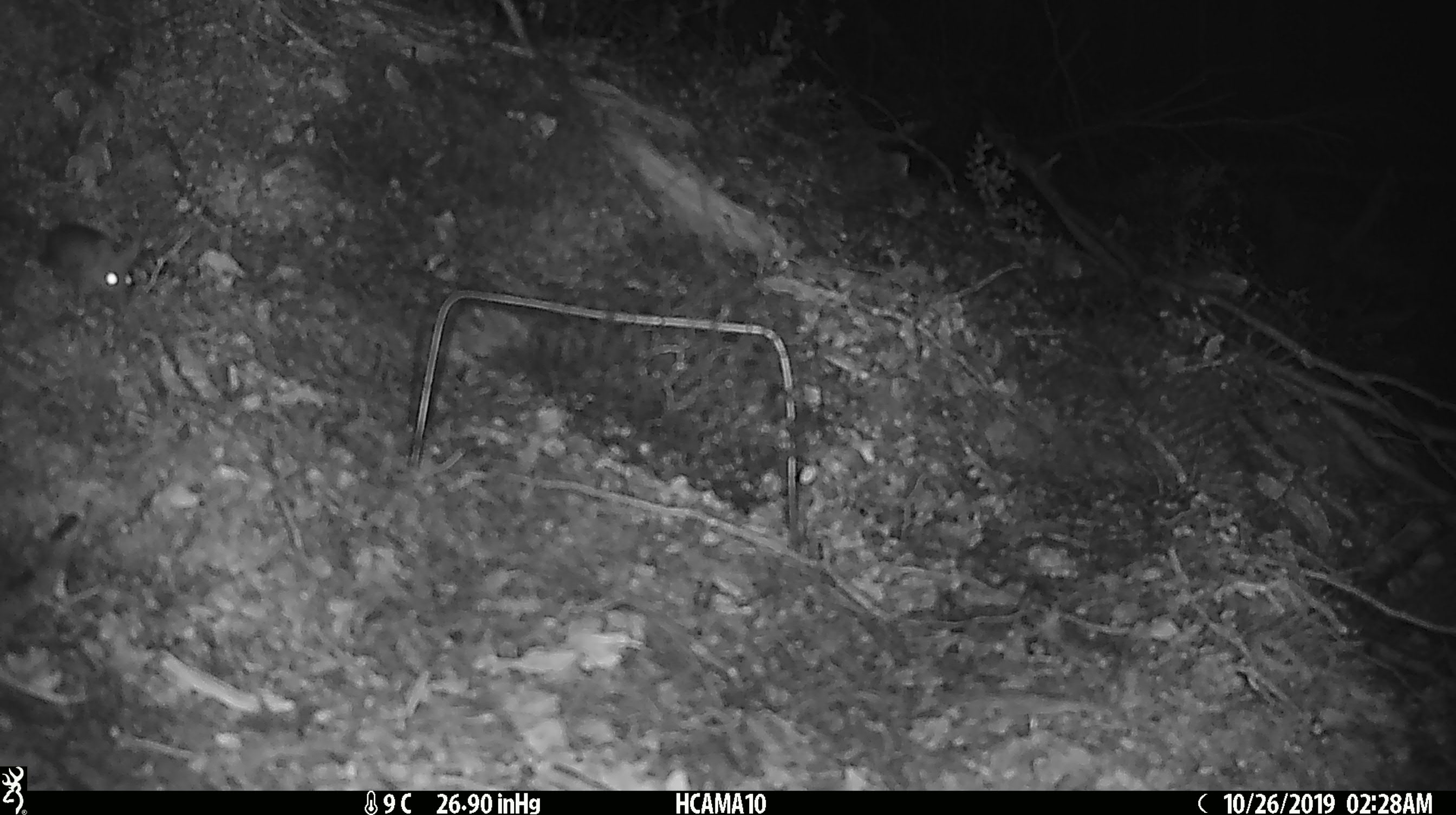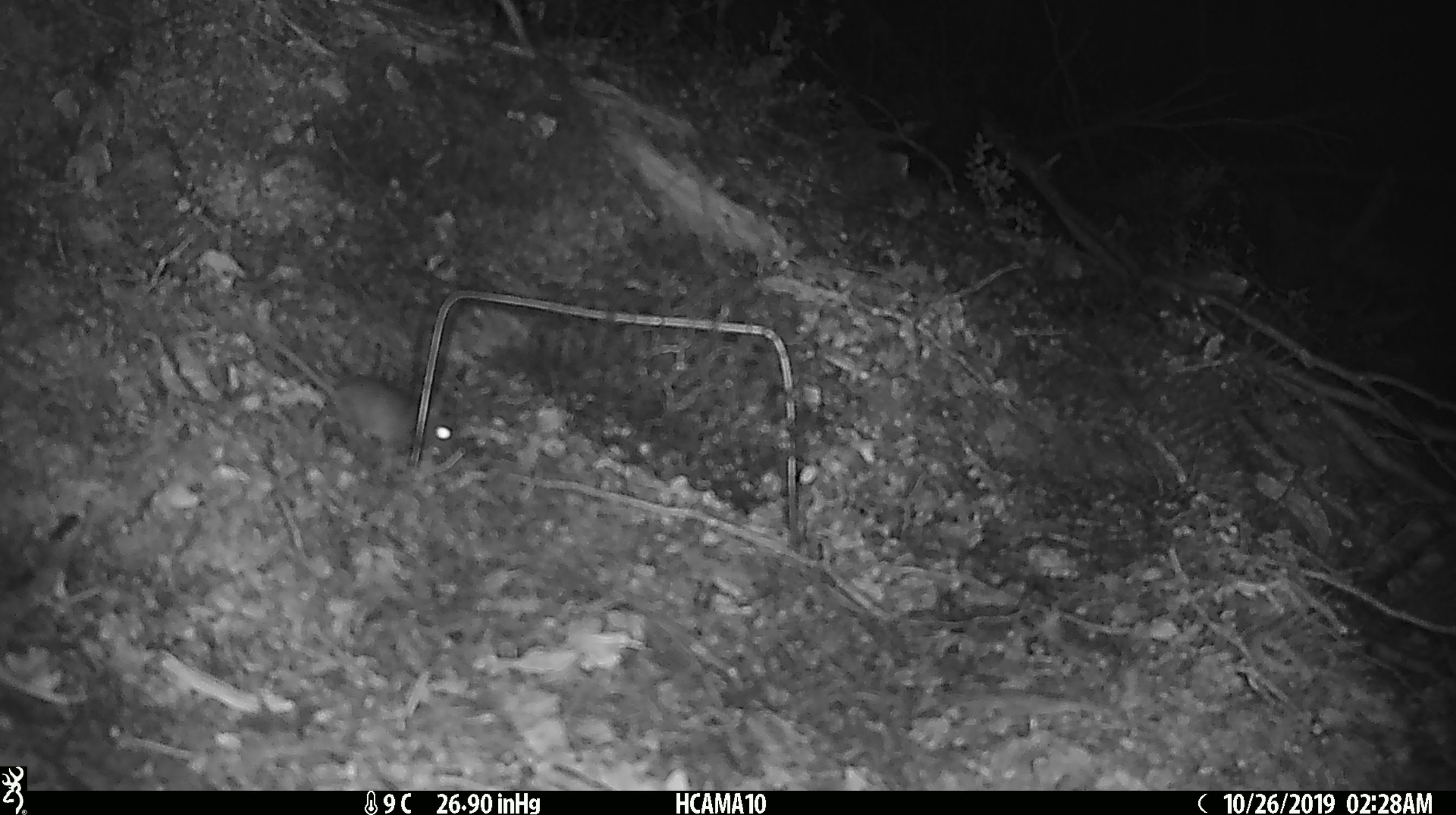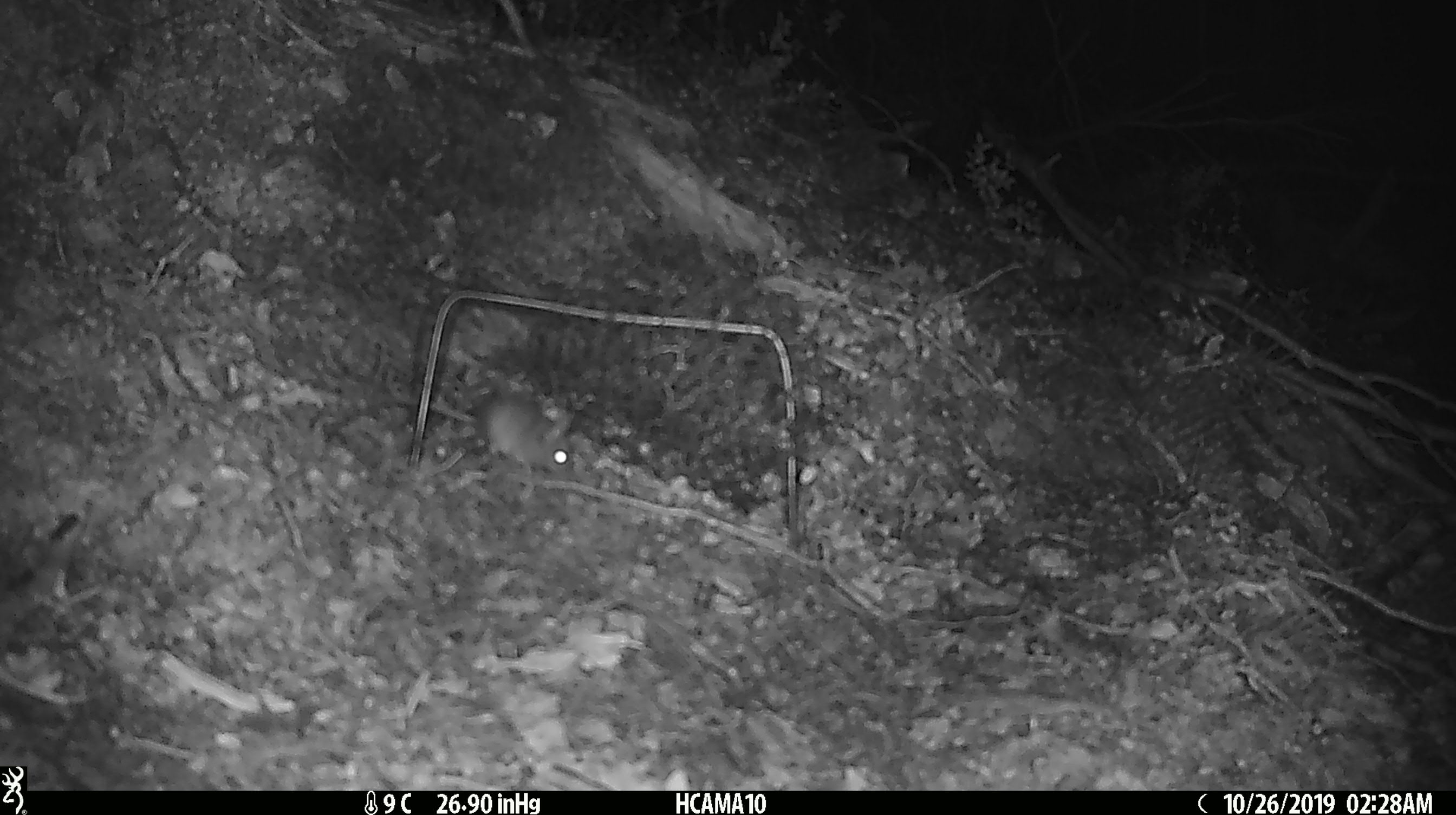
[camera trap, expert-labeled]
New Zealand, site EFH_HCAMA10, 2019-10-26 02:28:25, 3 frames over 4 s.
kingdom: Animalia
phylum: Chordata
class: Mammalia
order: Rodentia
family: Muridae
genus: Mus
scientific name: Mus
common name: mouse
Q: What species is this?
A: Mouse (Mus).